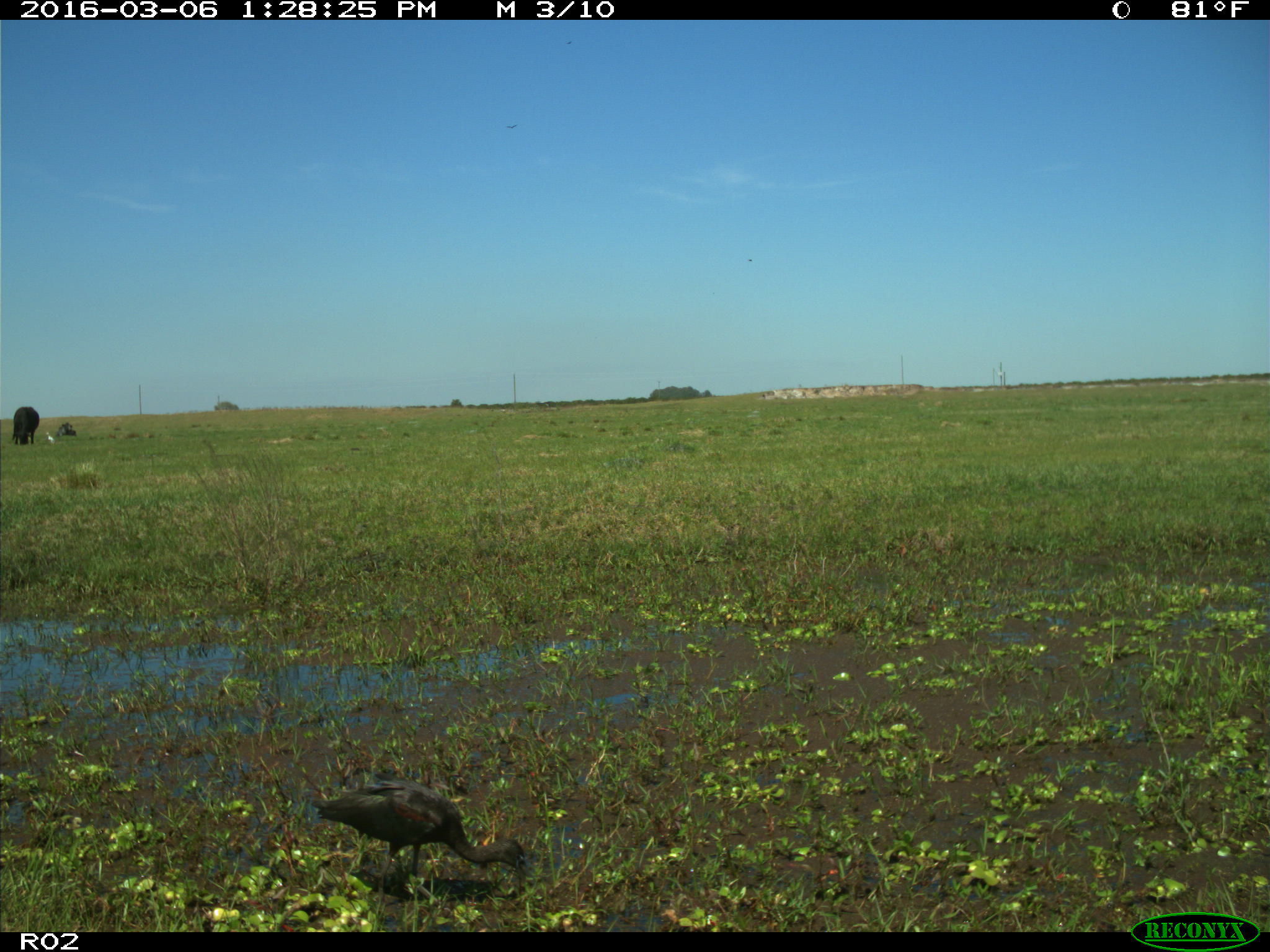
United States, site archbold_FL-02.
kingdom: Animalia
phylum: Chordata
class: Mammalia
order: Artiodactyla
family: Bovidae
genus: Bos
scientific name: Bos taurus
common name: domestic cow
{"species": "Bos taurus (domestic cow)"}